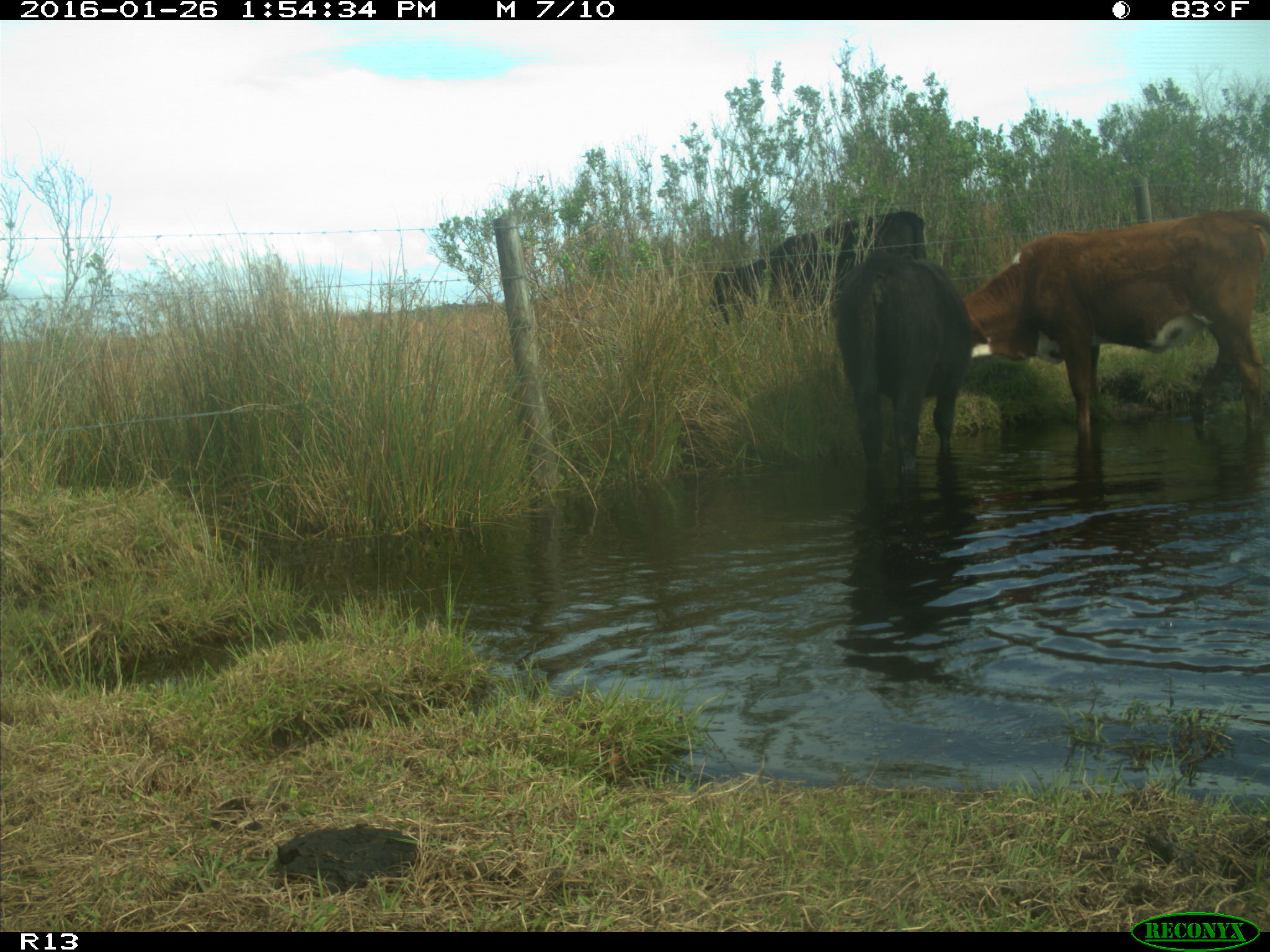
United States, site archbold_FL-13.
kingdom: Animalia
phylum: Chordata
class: Mammalia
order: Artiodactyla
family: Bovidae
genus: Bos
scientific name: Bos taurus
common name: domestic cow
Bos taurus (domestic cow).